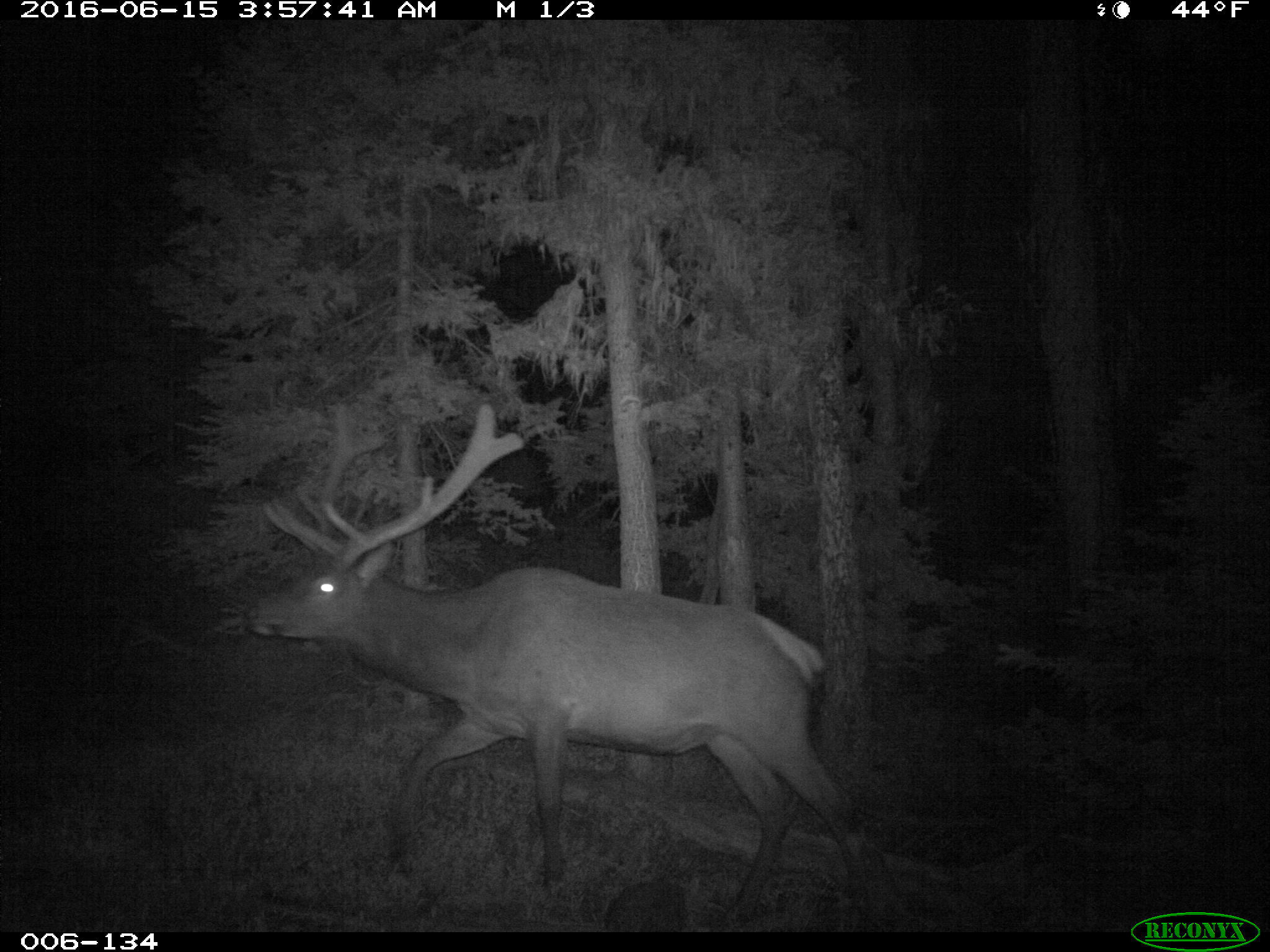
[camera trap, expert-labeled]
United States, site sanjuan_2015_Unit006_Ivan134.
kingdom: Animalia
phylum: Chordata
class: Mammalia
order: Artiodactyla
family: Cervidae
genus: Cervus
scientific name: Cervus elaphus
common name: red deer